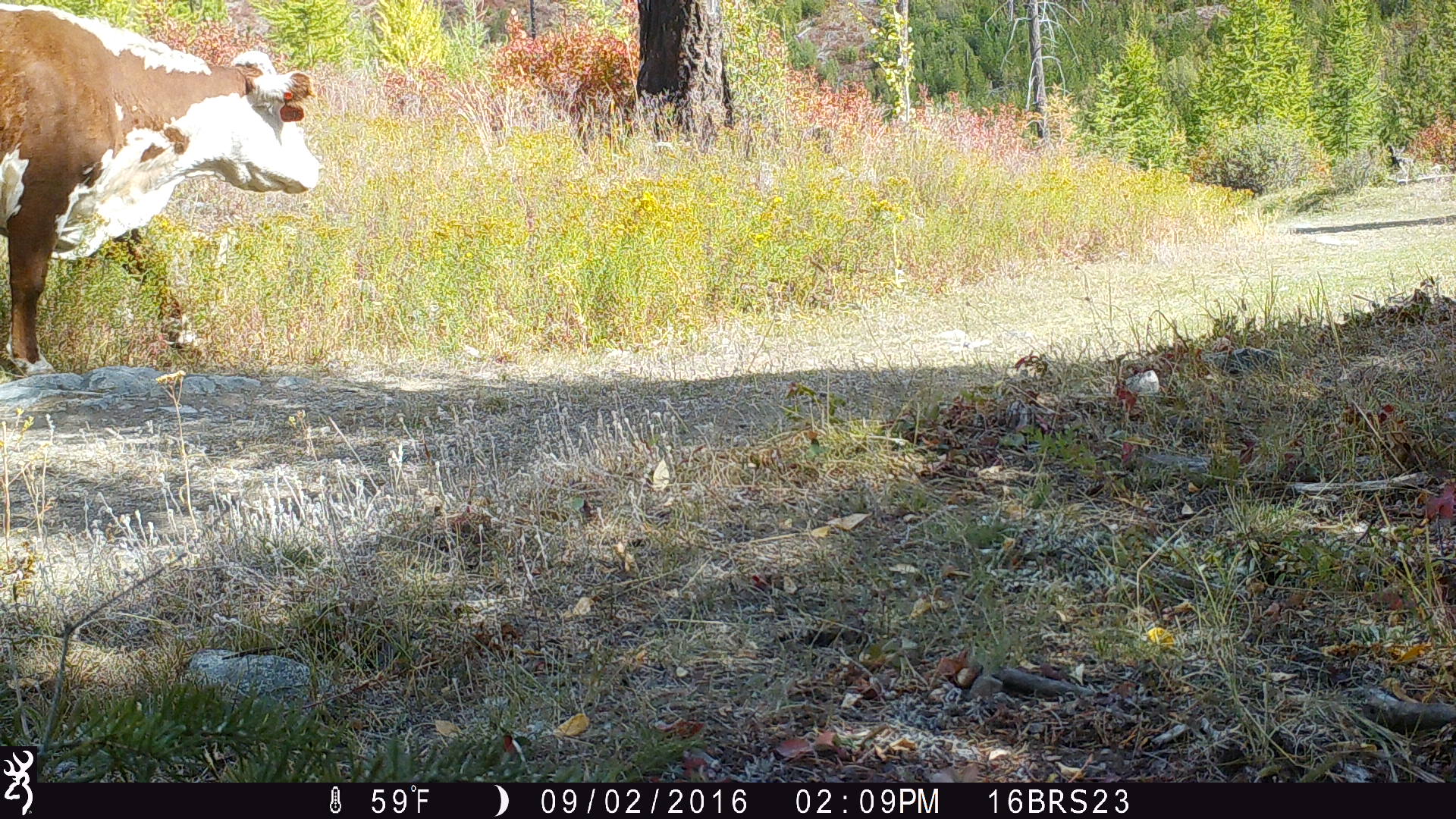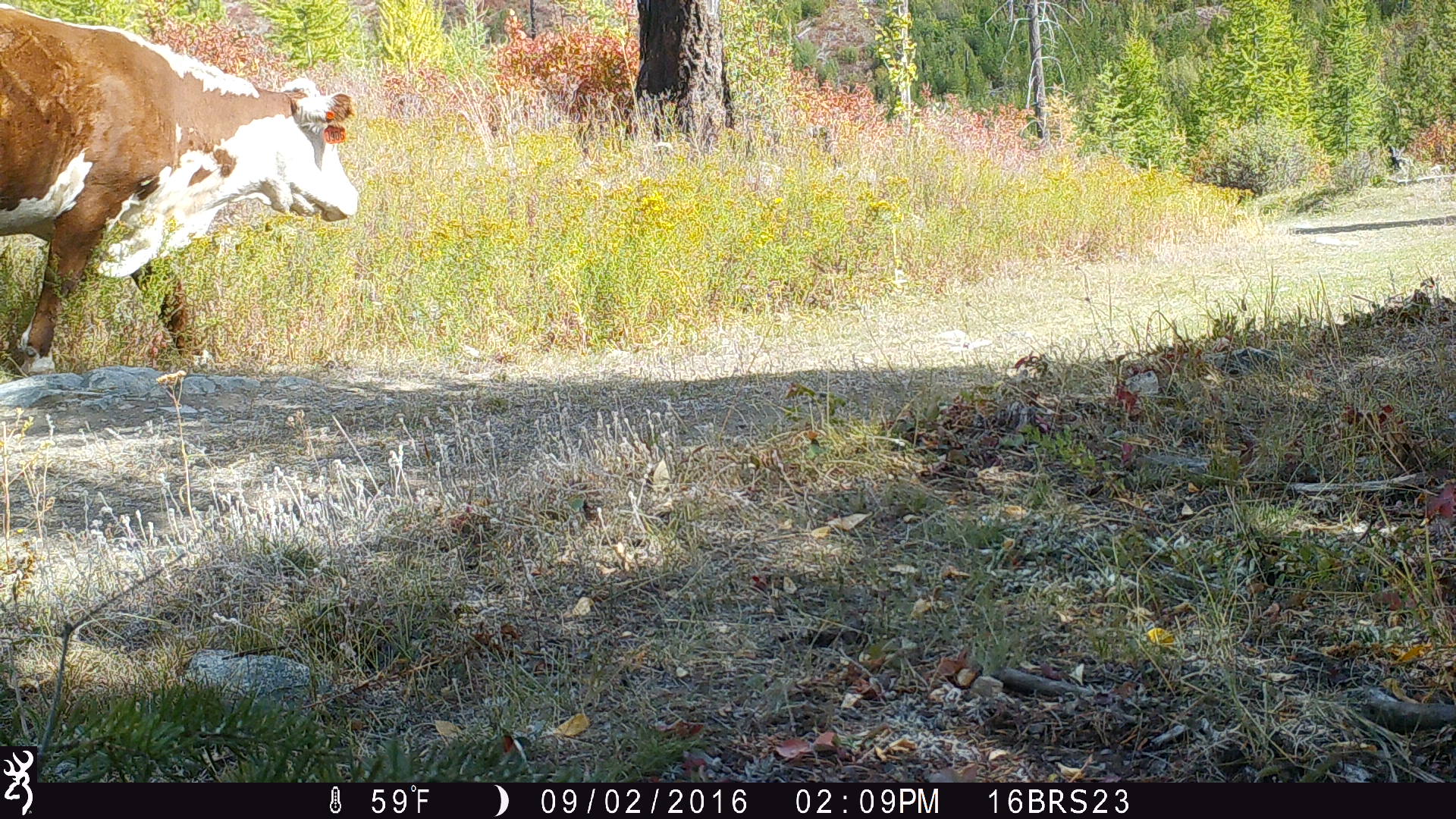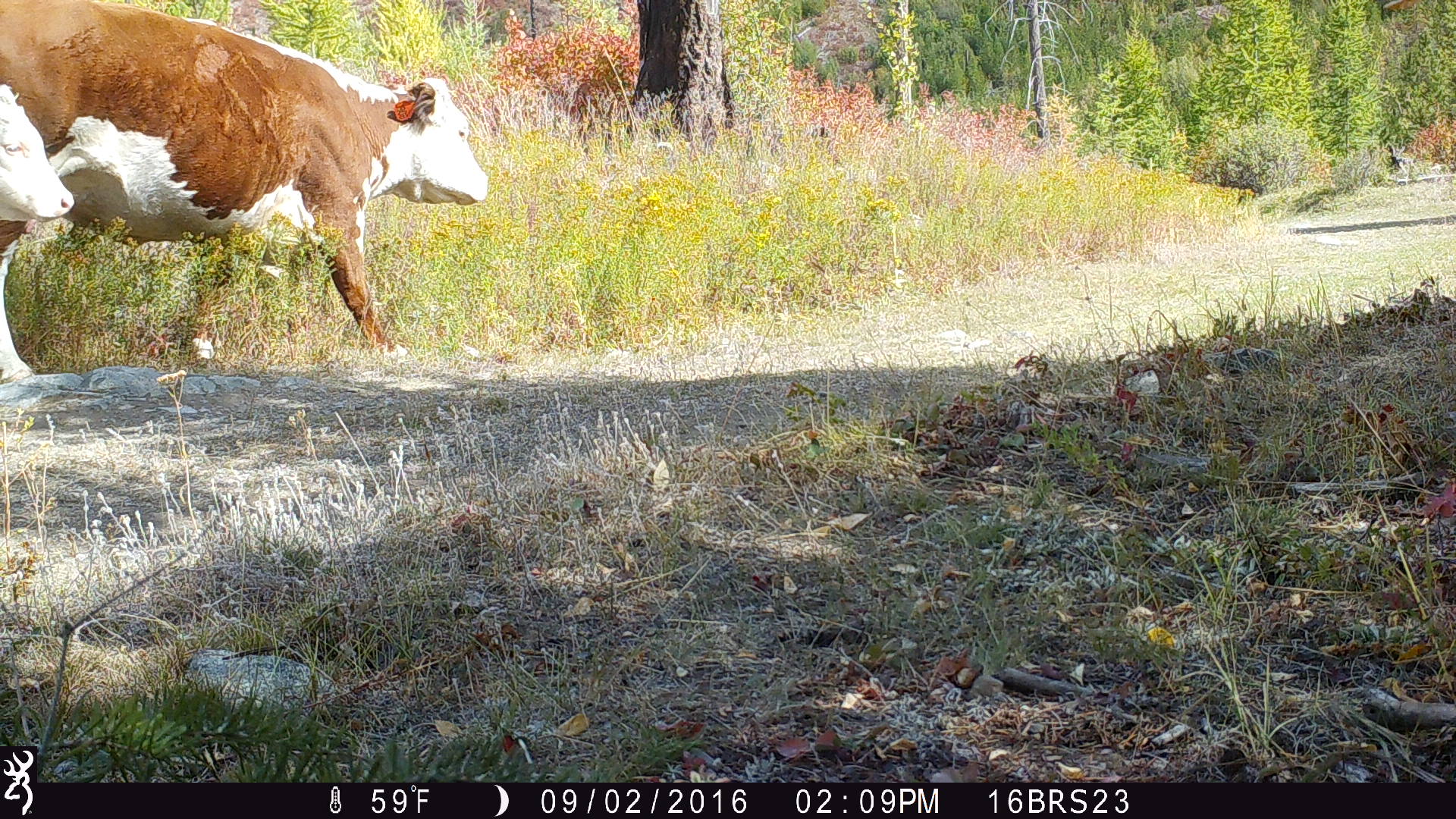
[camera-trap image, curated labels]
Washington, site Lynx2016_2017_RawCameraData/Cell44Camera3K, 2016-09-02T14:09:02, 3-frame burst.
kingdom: Animalia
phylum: Chordata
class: Mammalia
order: Artiodactyla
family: Bovidae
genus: Bos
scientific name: Bos taurus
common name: domestic cattle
Domestic cattle (Bos taurus). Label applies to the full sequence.